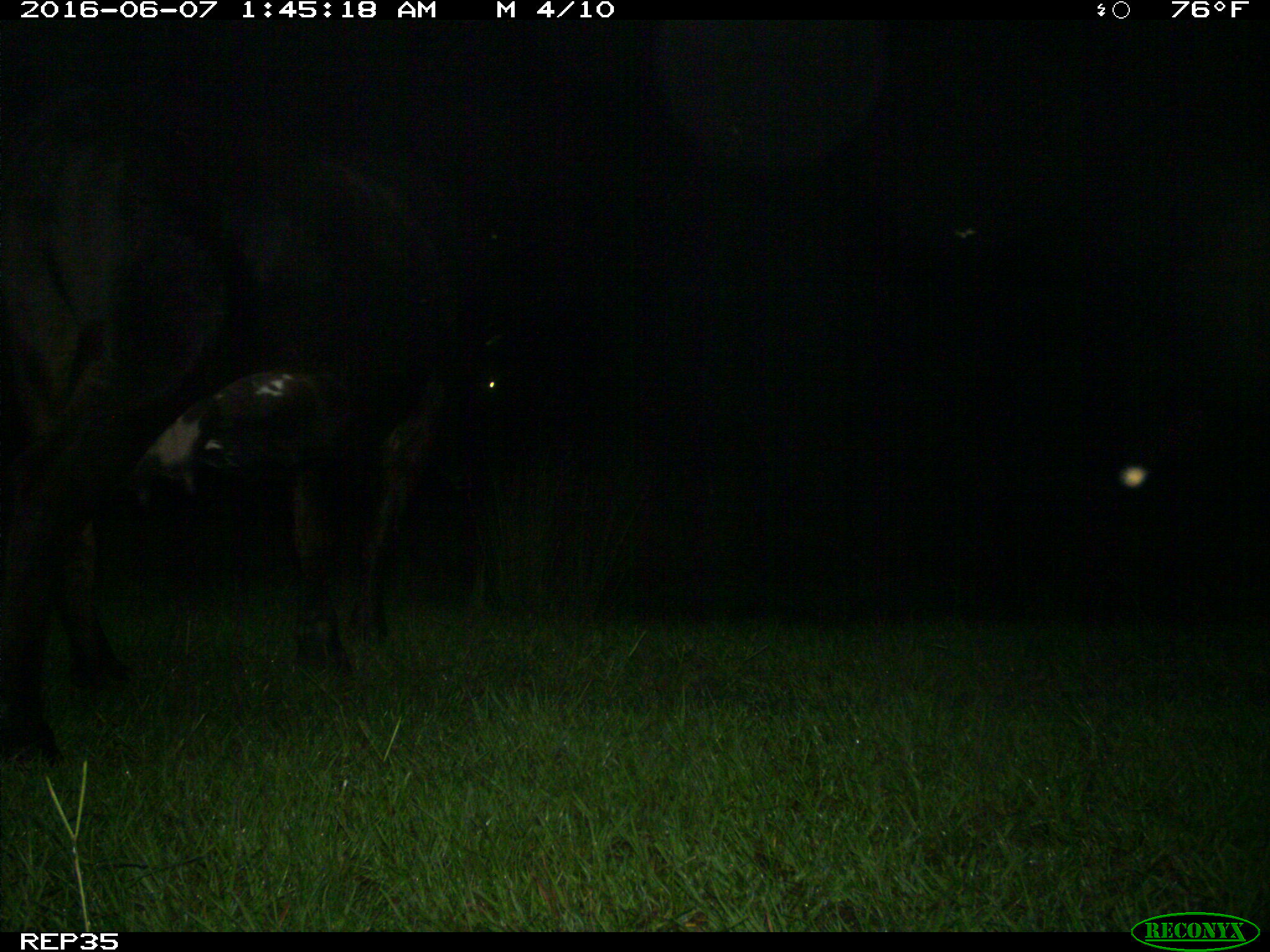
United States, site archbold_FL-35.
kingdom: Animalia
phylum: Chordata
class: Mammalia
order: Artiodactyla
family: Bovidae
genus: Bos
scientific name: Bos taurus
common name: domestic cow